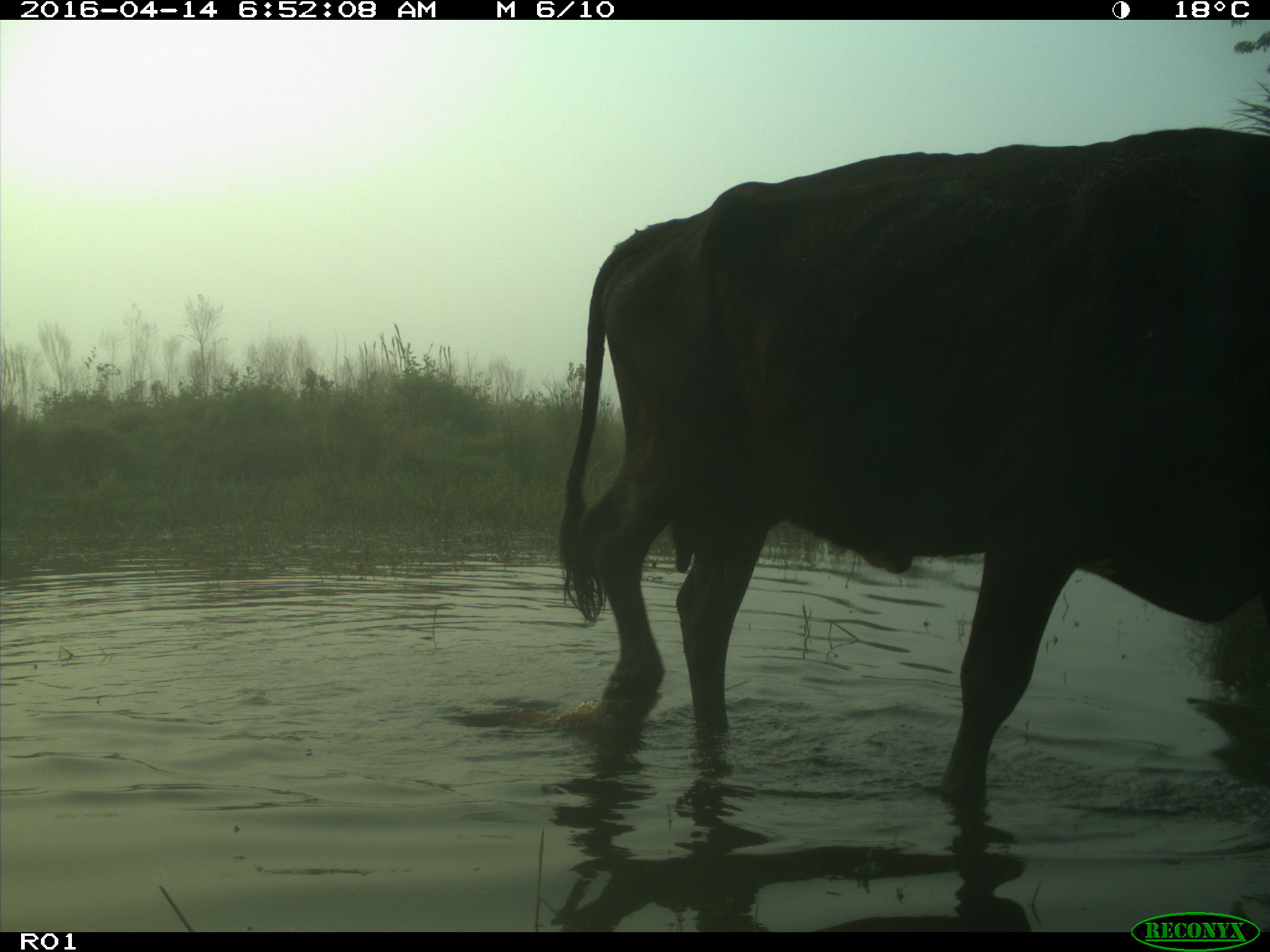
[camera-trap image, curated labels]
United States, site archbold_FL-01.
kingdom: Animalia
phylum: Chordata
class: Mammalia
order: Artiodactyla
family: Bovidae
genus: Bos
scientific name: Bos taurus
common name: domestic cow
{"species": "Bos taurus (domestic cow)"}